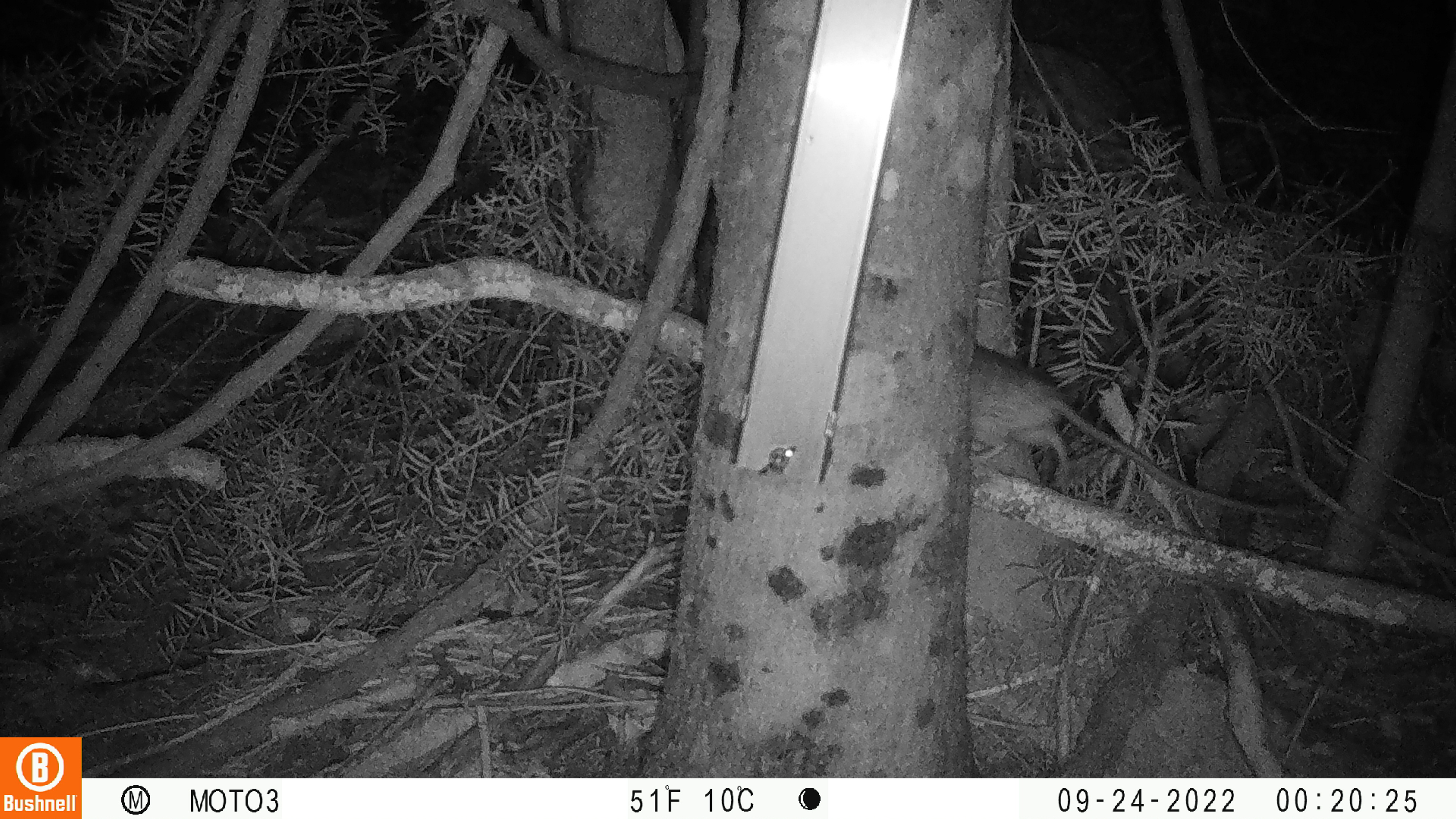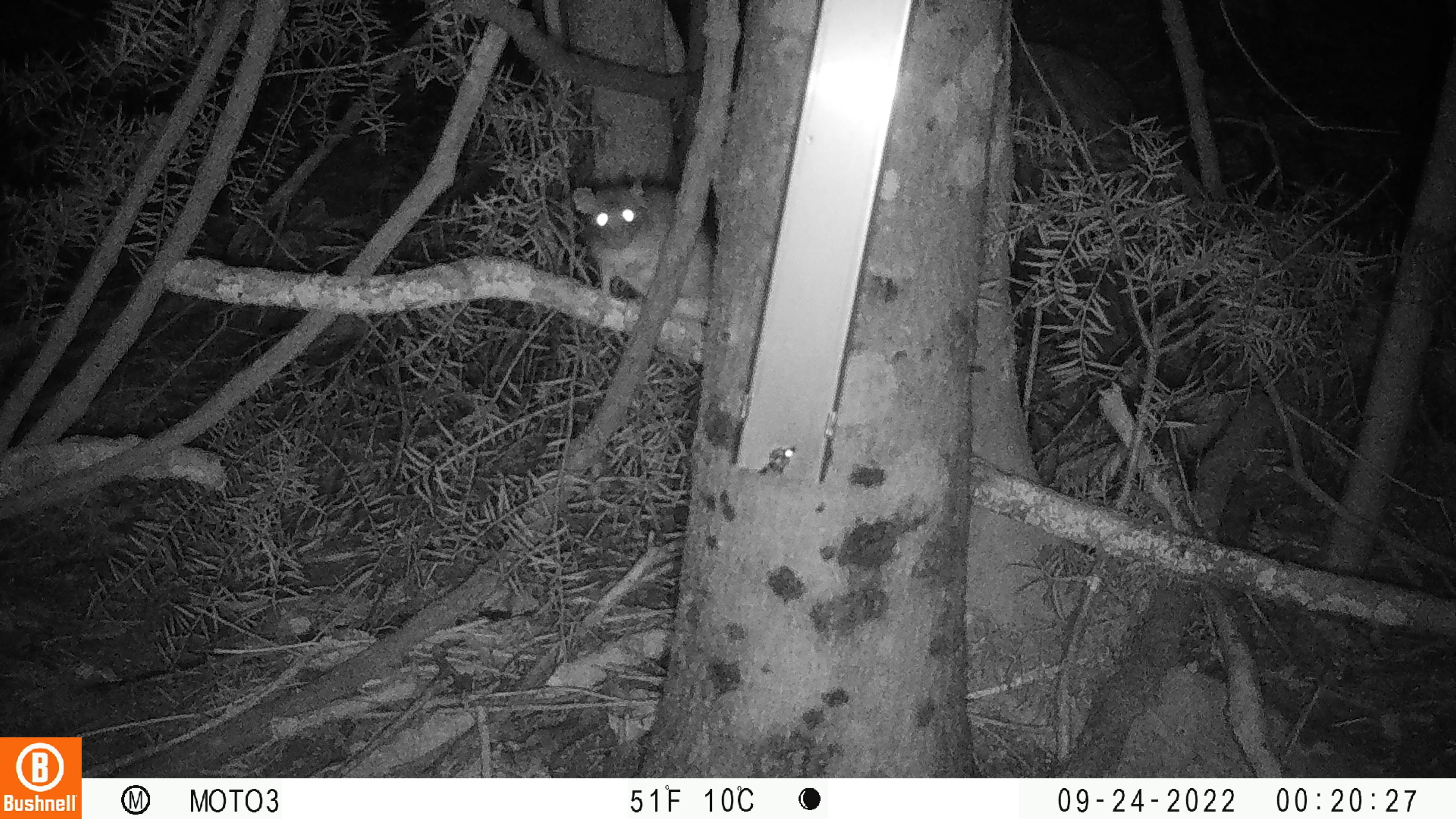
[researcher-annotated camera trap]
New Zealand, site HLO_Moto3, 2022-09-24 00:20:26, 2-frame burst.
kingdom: Animalia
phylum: Chordata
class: Mammalia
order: Rodentia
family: Muridae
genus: Rattus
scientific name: Rattus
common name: rat